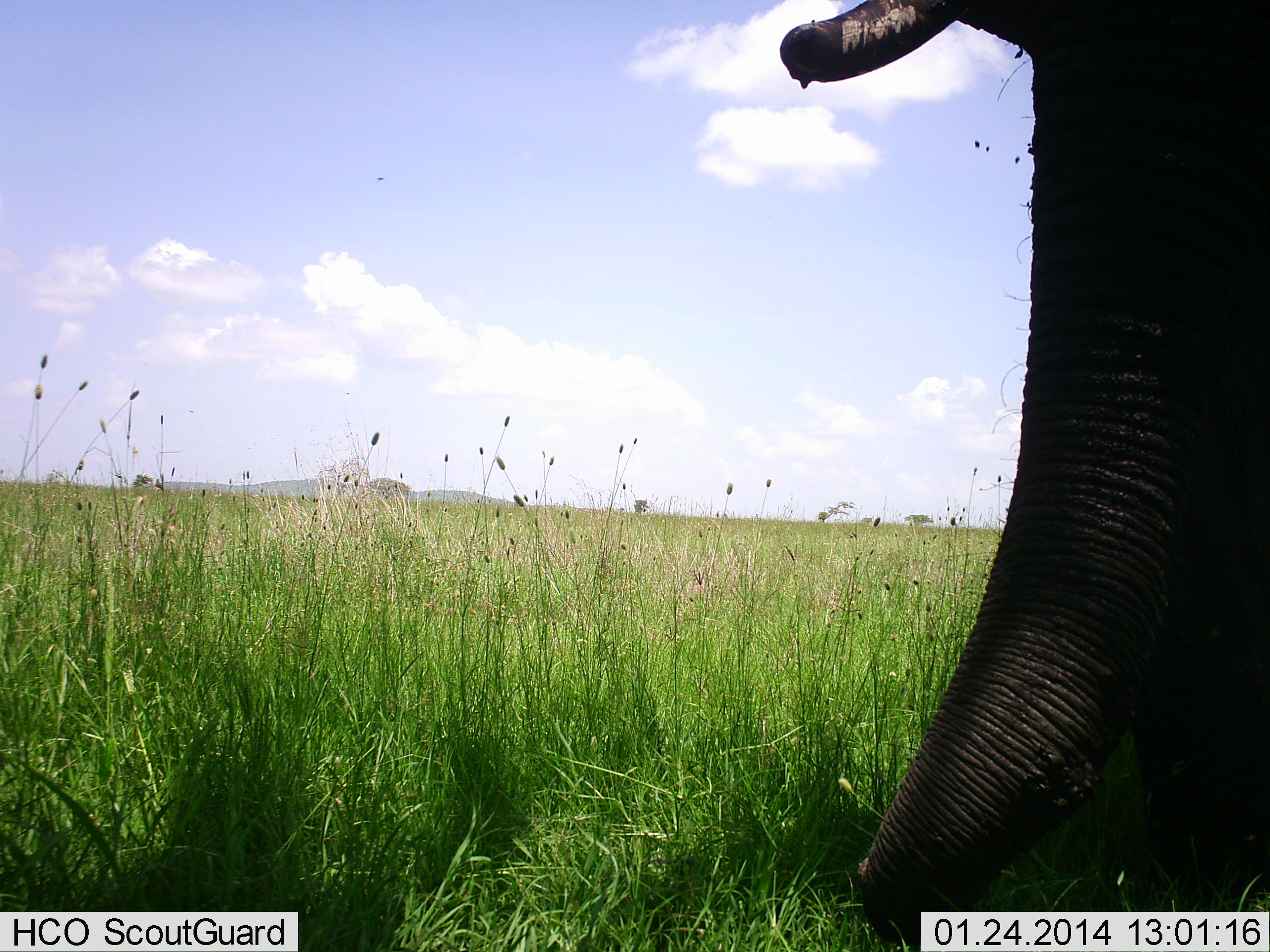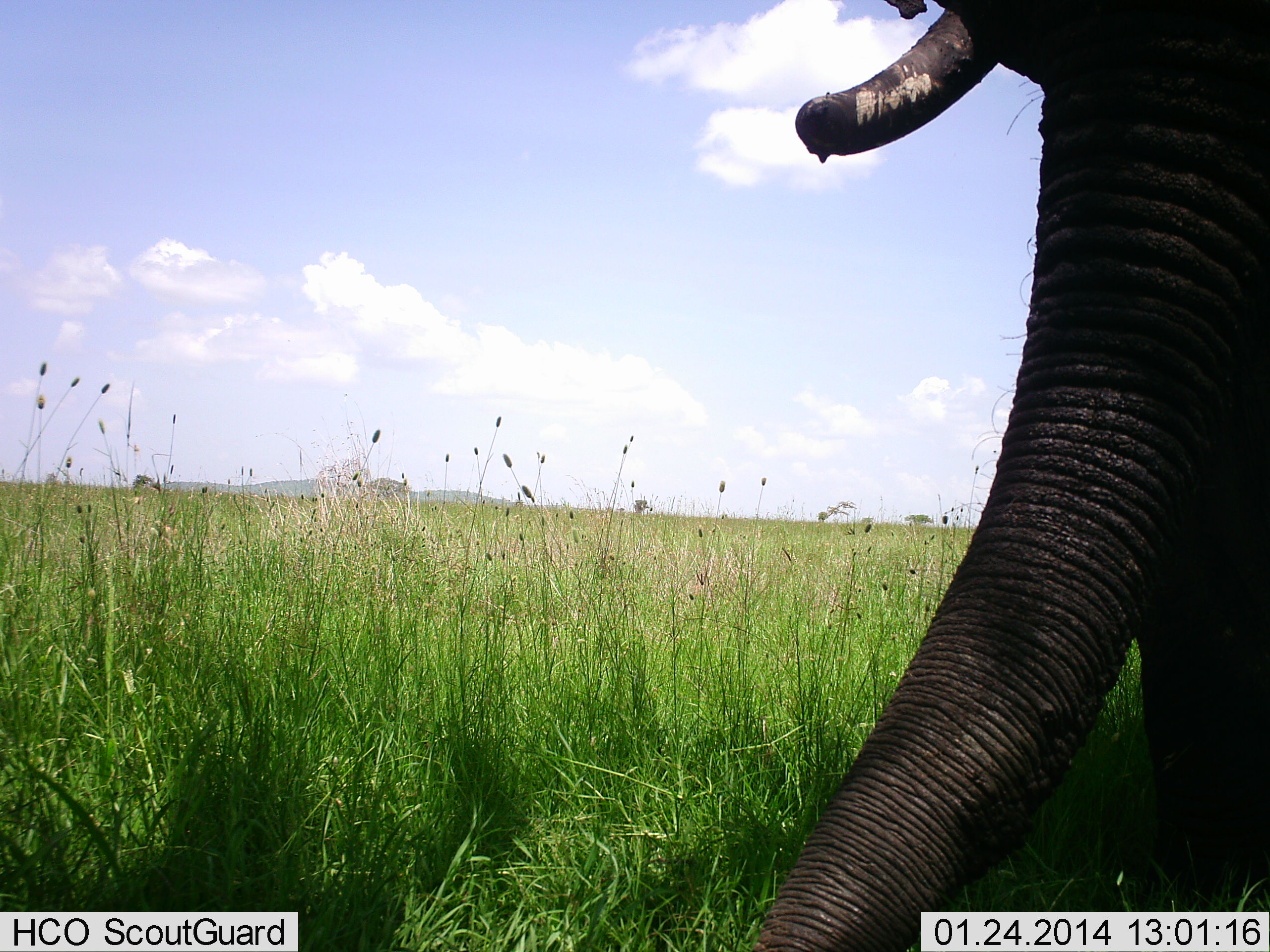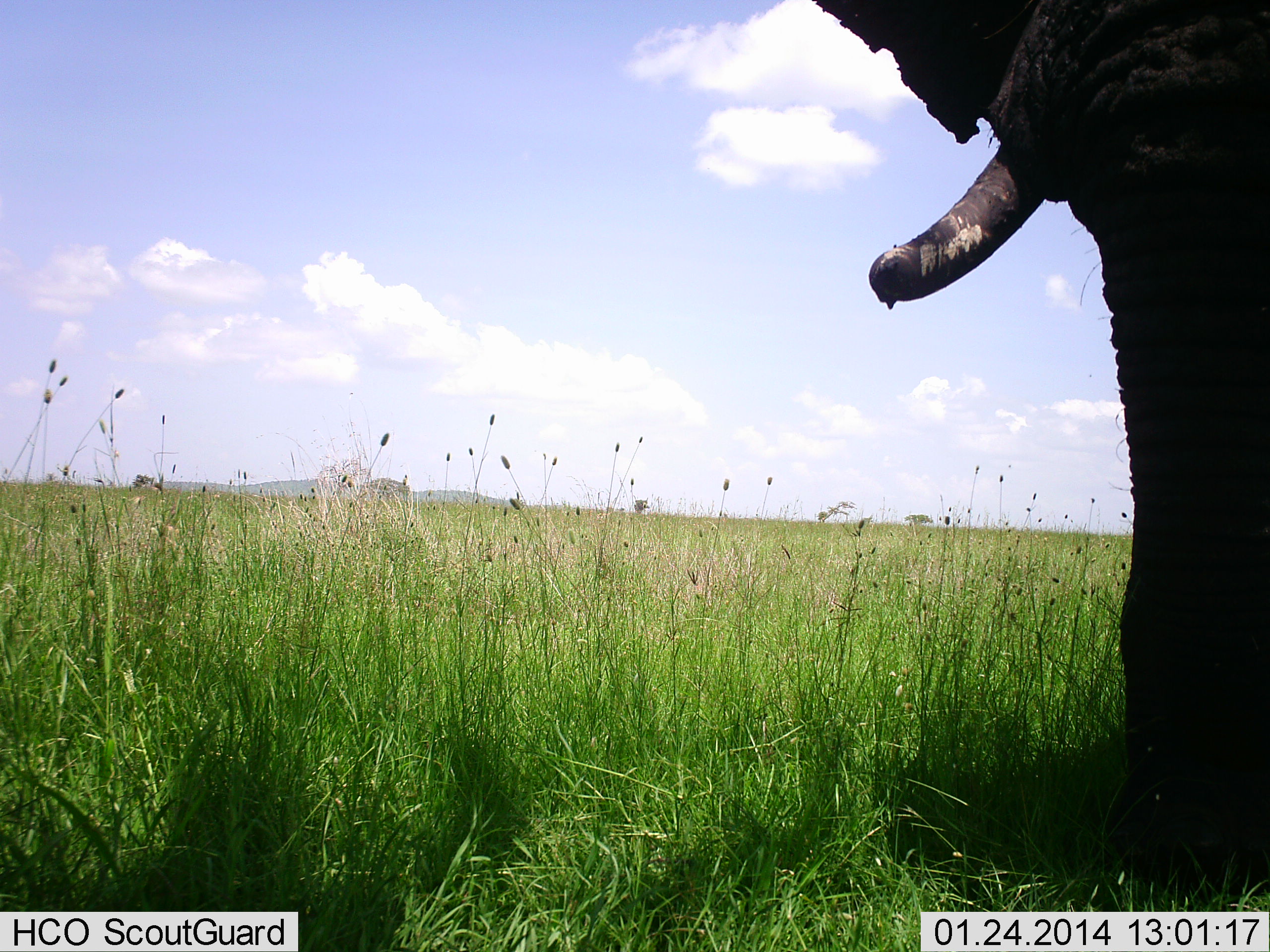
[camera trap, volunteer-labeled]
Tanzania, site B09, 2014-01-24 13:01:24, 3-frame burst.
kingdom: Animalia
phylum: Chordata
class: Mammalia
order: Proboscidea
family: Elephantidae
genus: Loxodonta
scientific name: Loxodonta africana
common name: african bush elephant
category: elephant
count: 1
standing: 56%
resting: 0%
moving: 11%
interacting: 0%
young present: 0%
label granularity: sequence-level